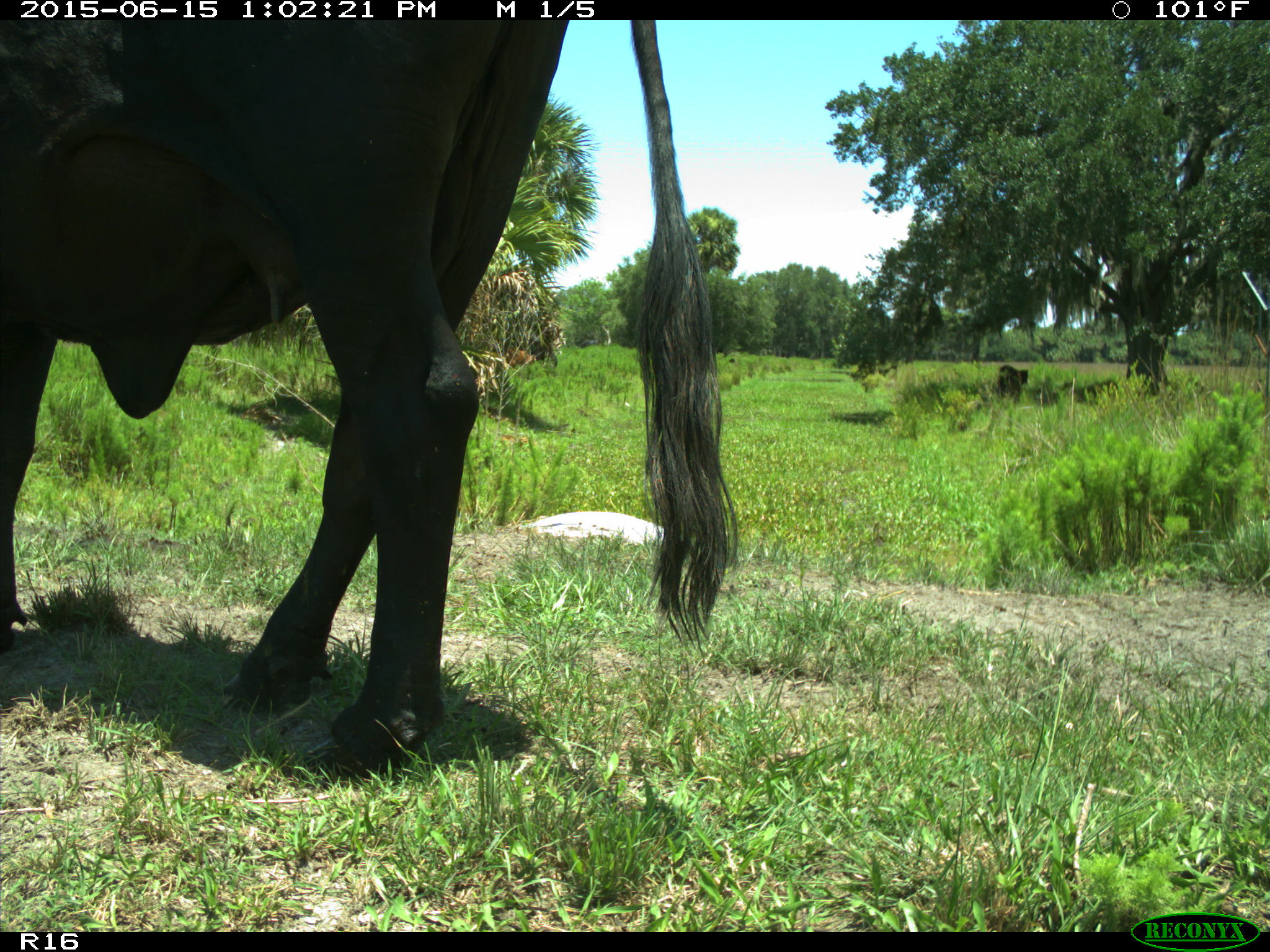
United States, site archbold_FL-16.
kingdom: Animalia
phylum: Chordata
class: Mammalia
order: Artiodactyla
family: Bovidae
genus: Bos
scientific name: Bos taurus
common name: domestic cow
Bos taurus (domestic cow).